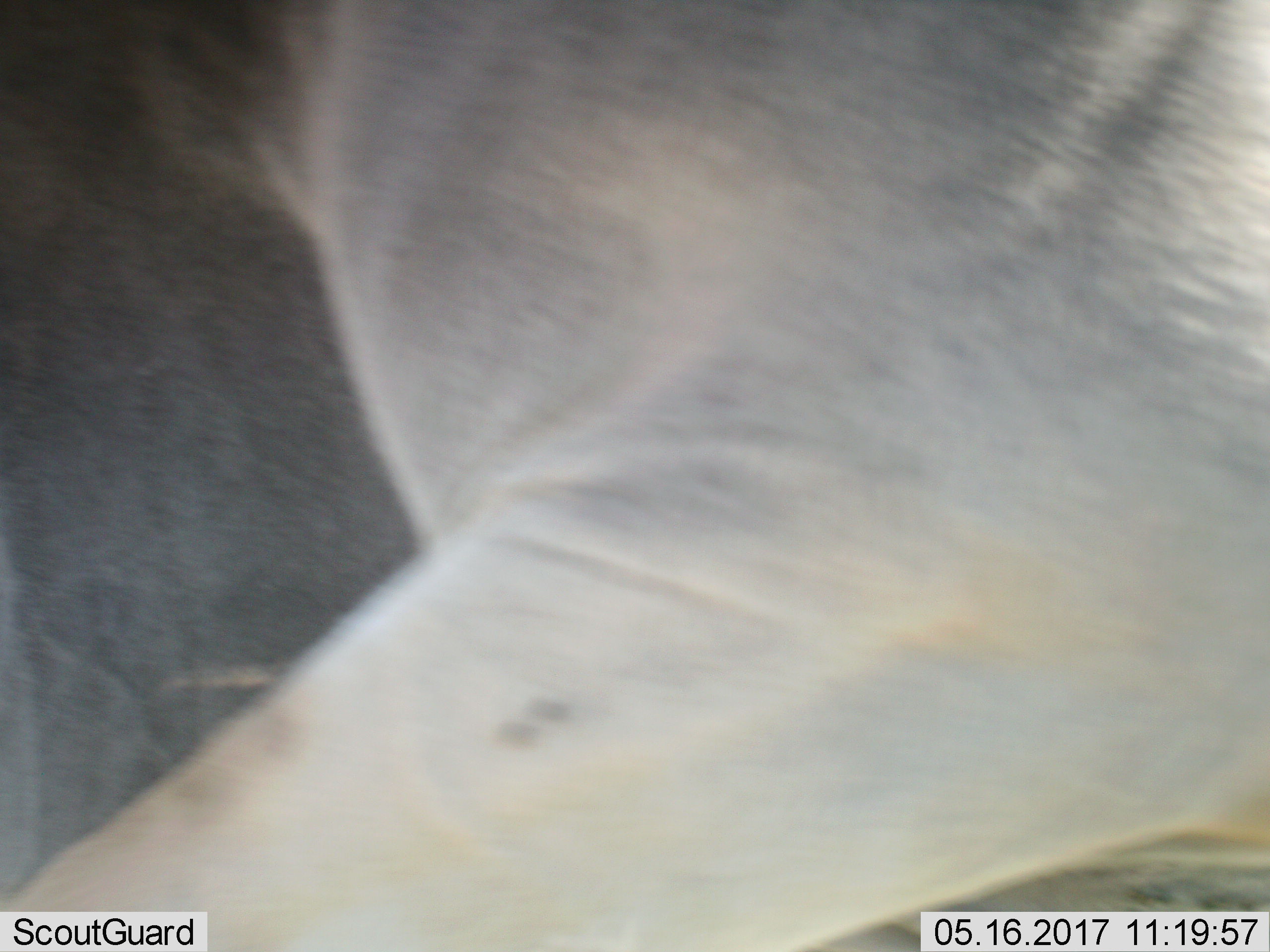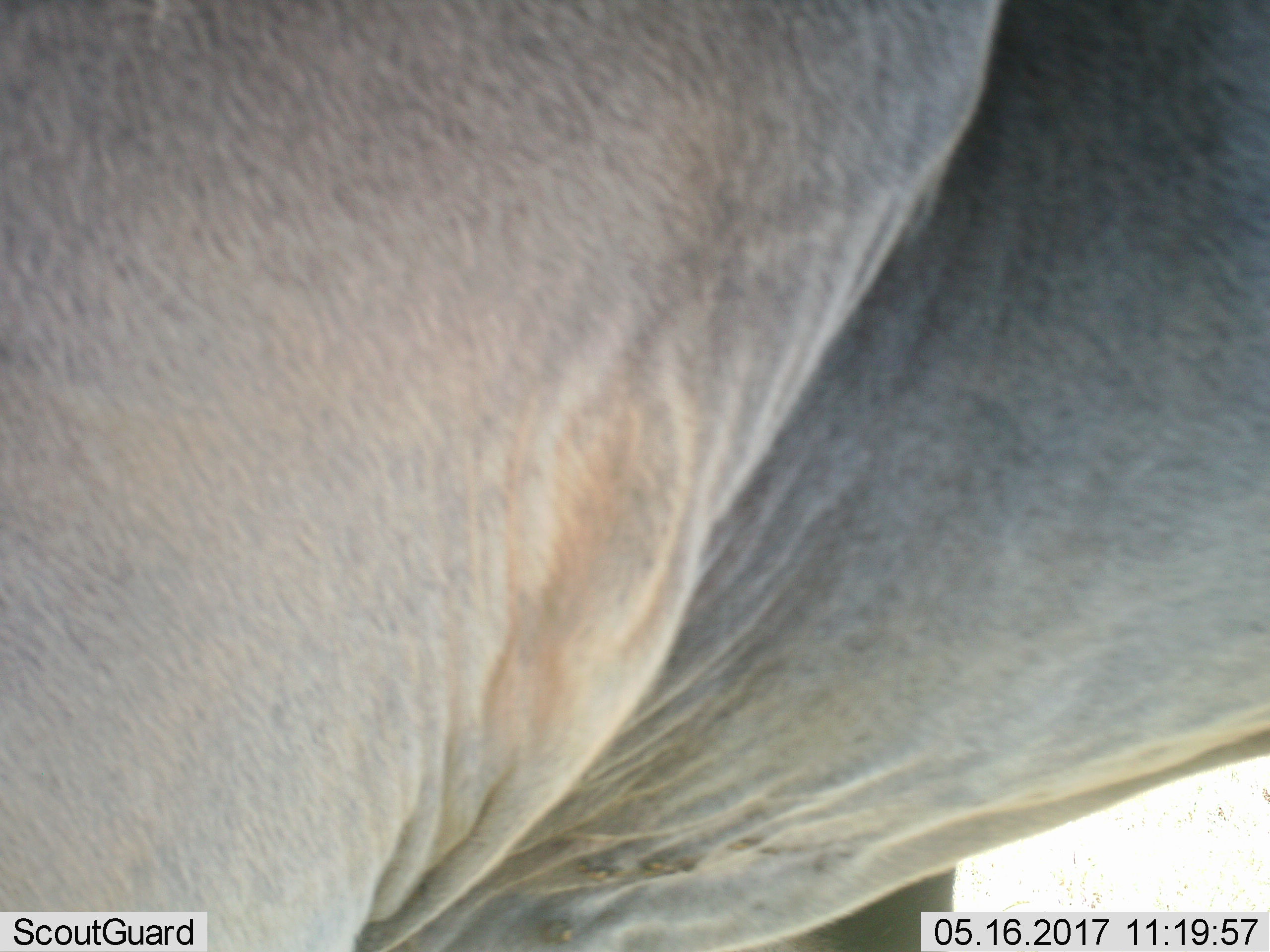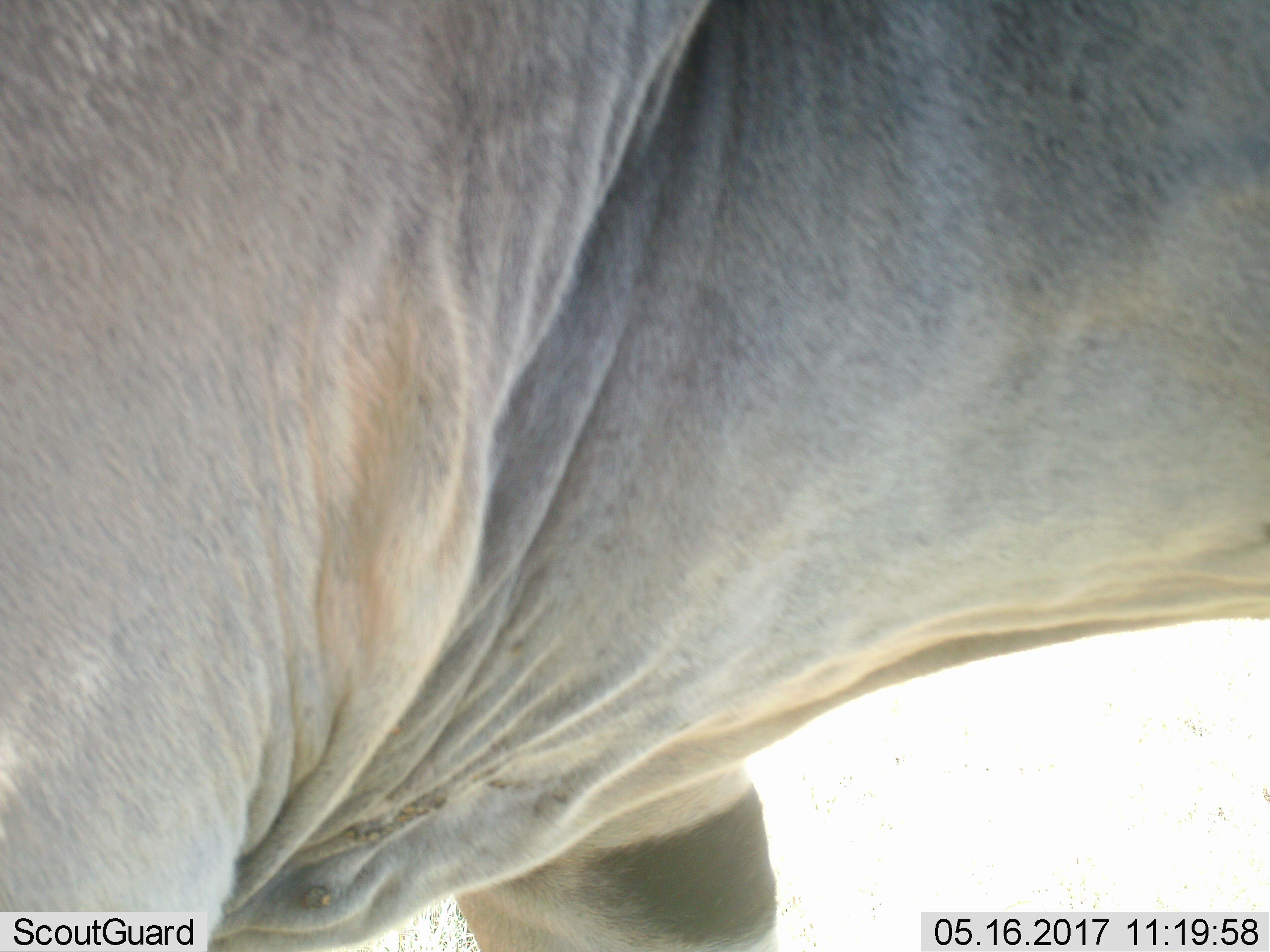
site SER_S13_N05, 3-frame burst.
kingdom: Animalia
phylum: Chordata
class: Mammalia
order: Artiodactyla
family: Bovidae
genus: Tragelaphus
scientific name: Tragelaphus oryx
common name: eland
Eland (Tragelaphus oryx), count 1. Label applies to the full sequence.